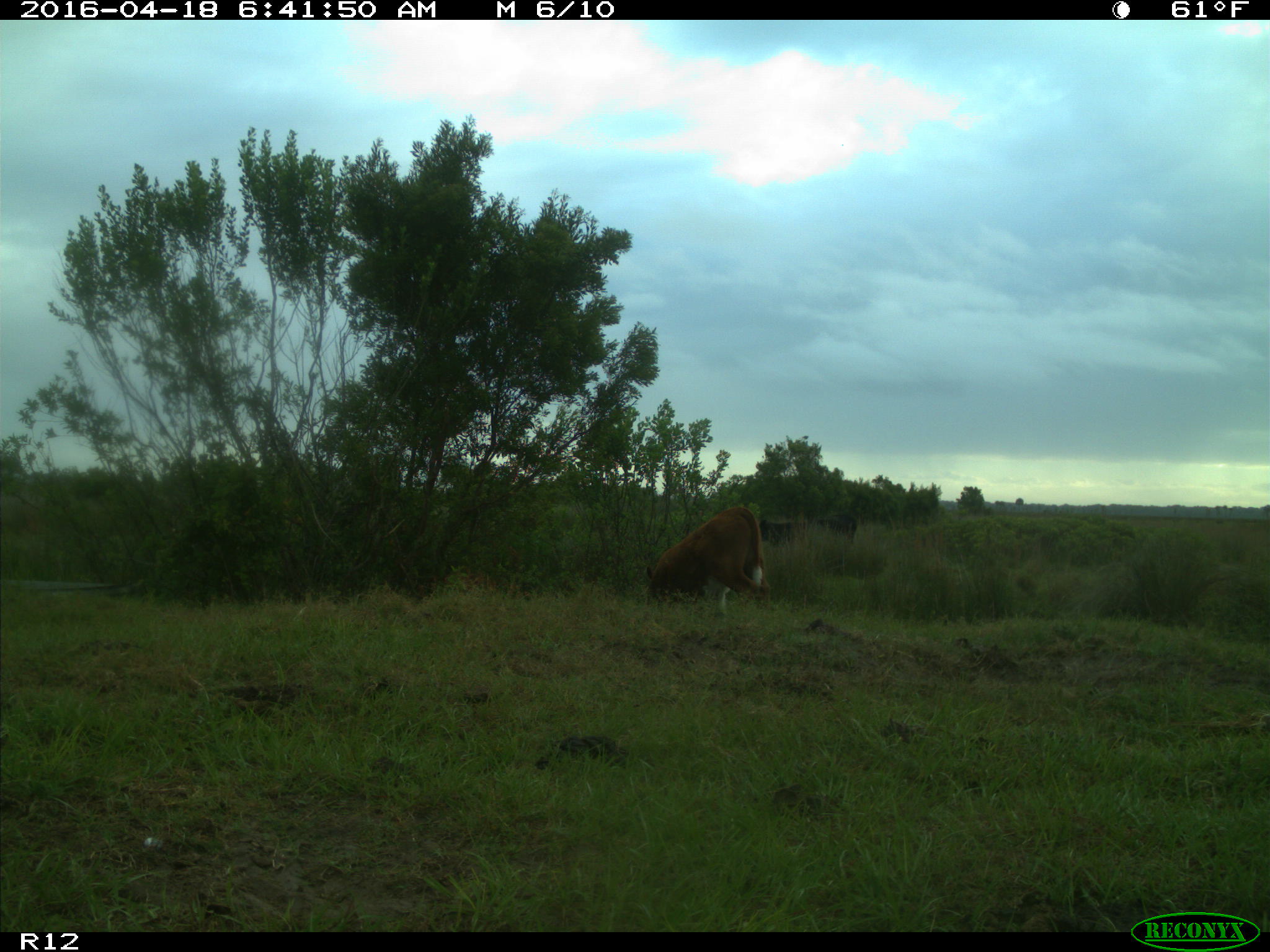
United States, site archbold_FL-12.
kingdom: Animalia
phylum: Chordata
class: Mammalia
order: Artiodactyla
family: Bovidae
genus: Bos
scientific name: Bos taurus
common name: domestic cow